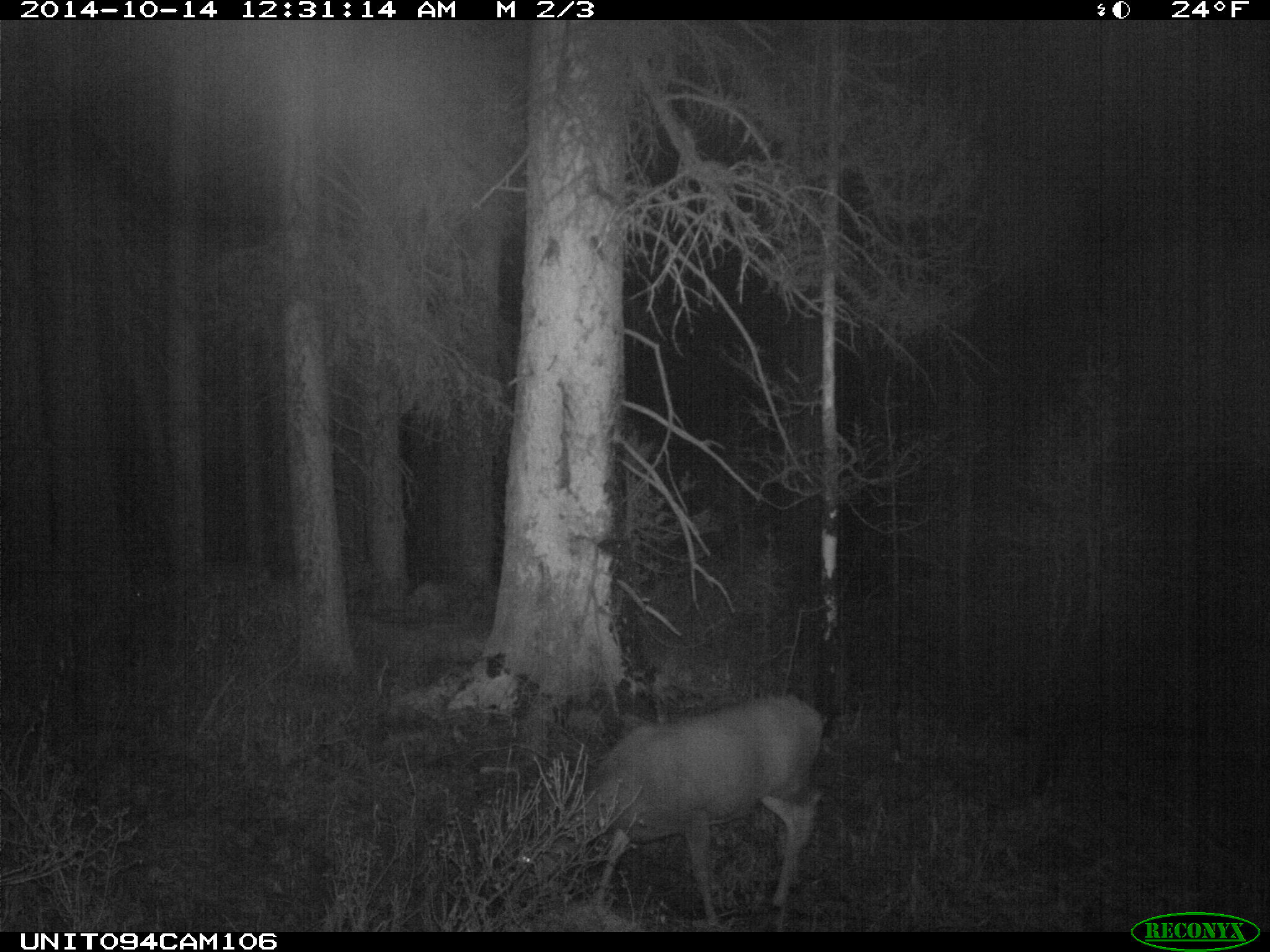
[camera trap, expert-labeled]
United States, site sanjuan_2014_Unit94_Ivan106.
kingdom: Animalia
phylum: Chordata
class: Mammalia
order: Artiodactyla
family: Cervidae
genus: Odocoileus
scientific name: Odocoileus hemionus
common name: mule deer